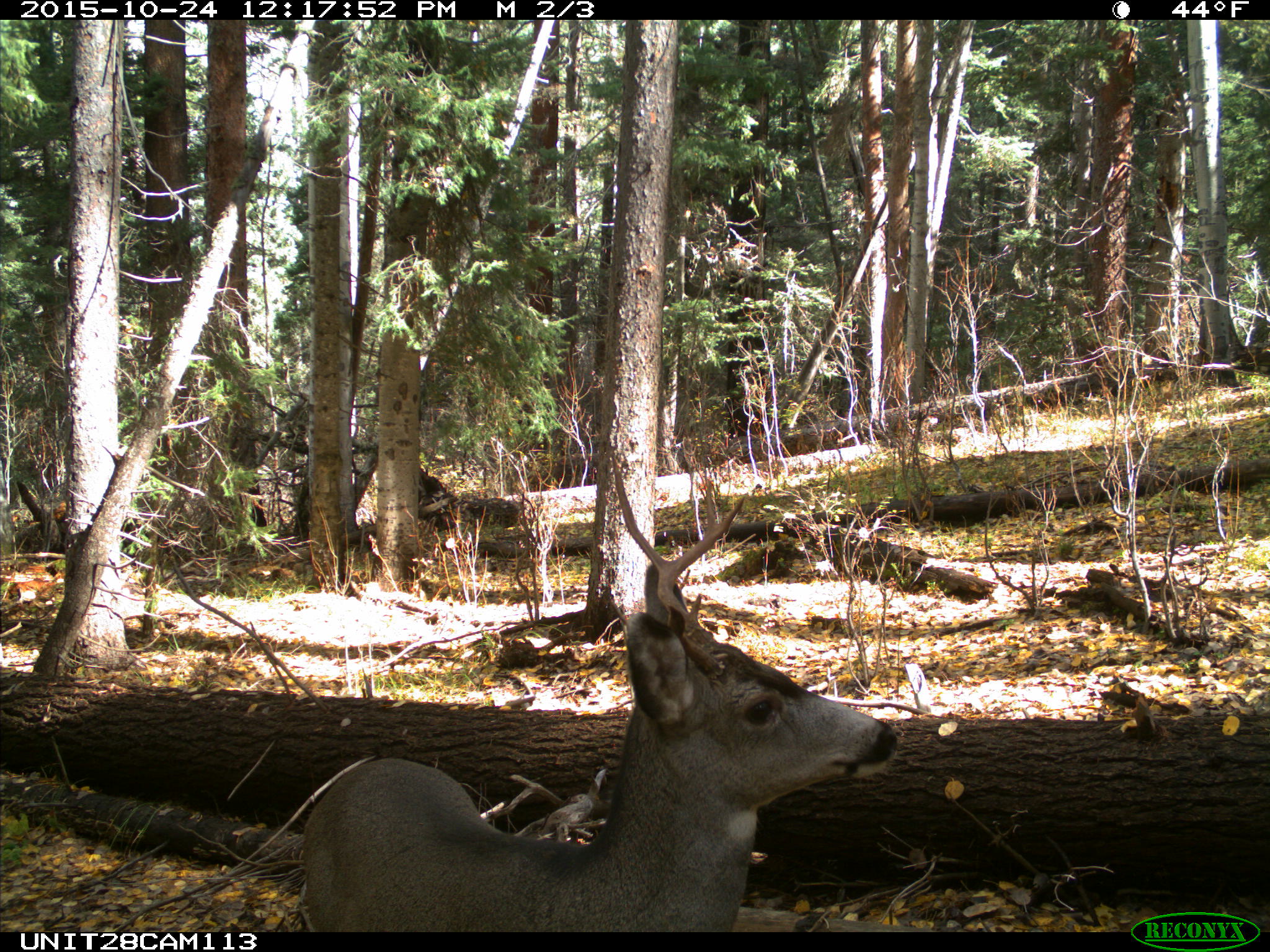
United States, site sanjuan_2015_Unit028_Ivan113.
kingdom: Animalia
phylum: Chordata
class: Mammalia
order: Artiodactyla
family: Cervidae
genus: Odocoileus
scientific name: Odocoileus hemionus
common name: mule deer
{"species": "Odocoileus hemionus (mule deer)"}